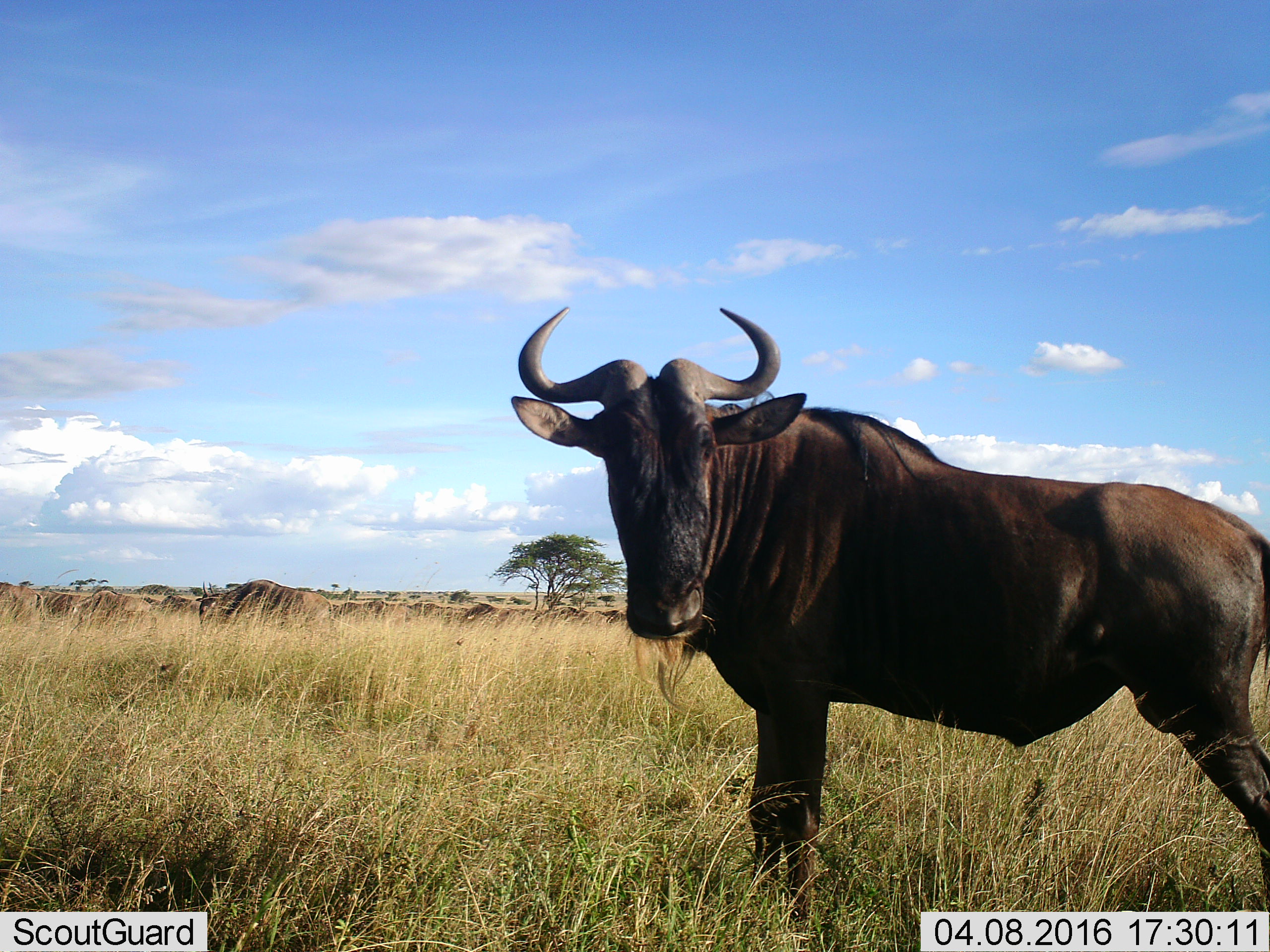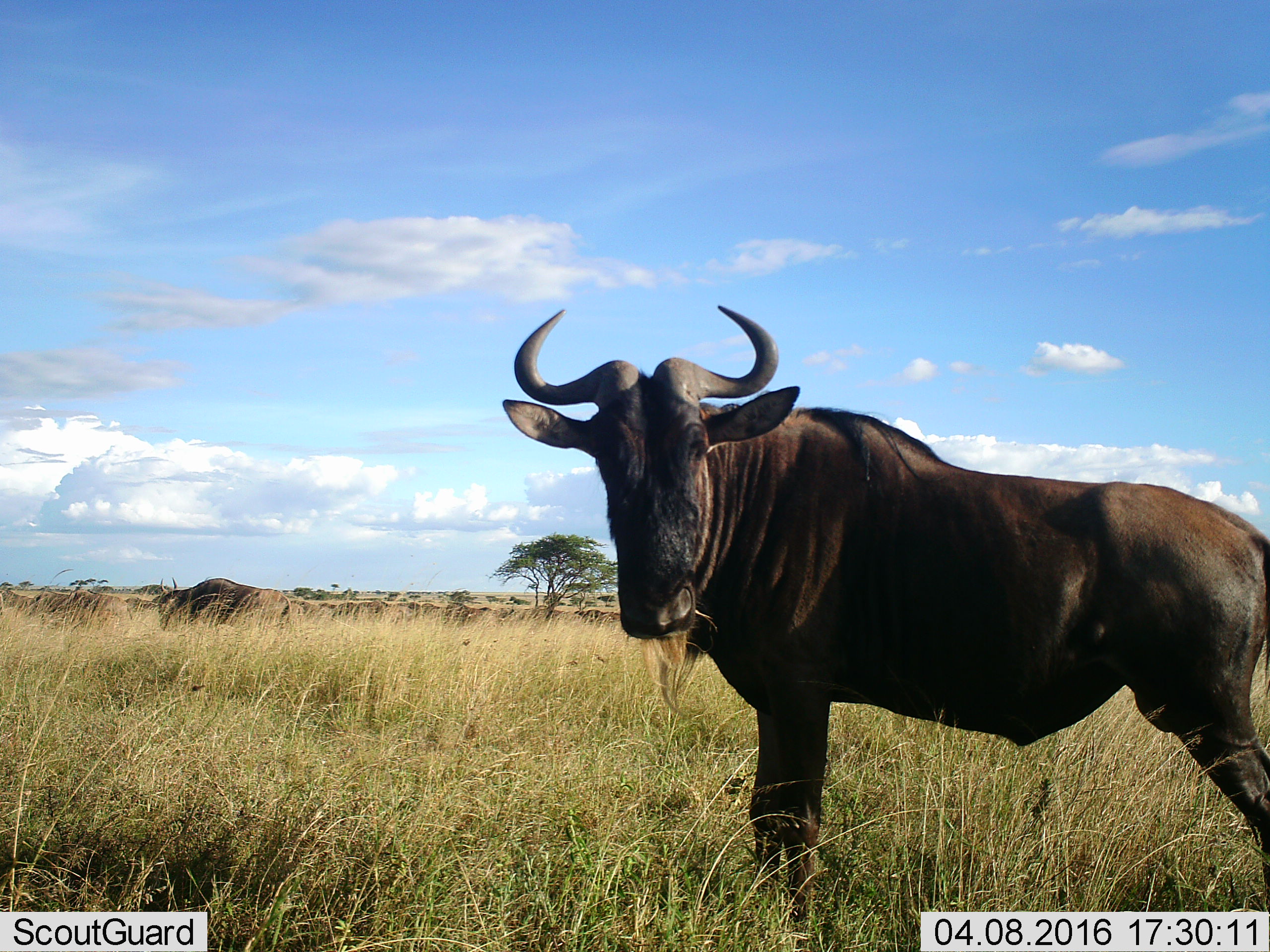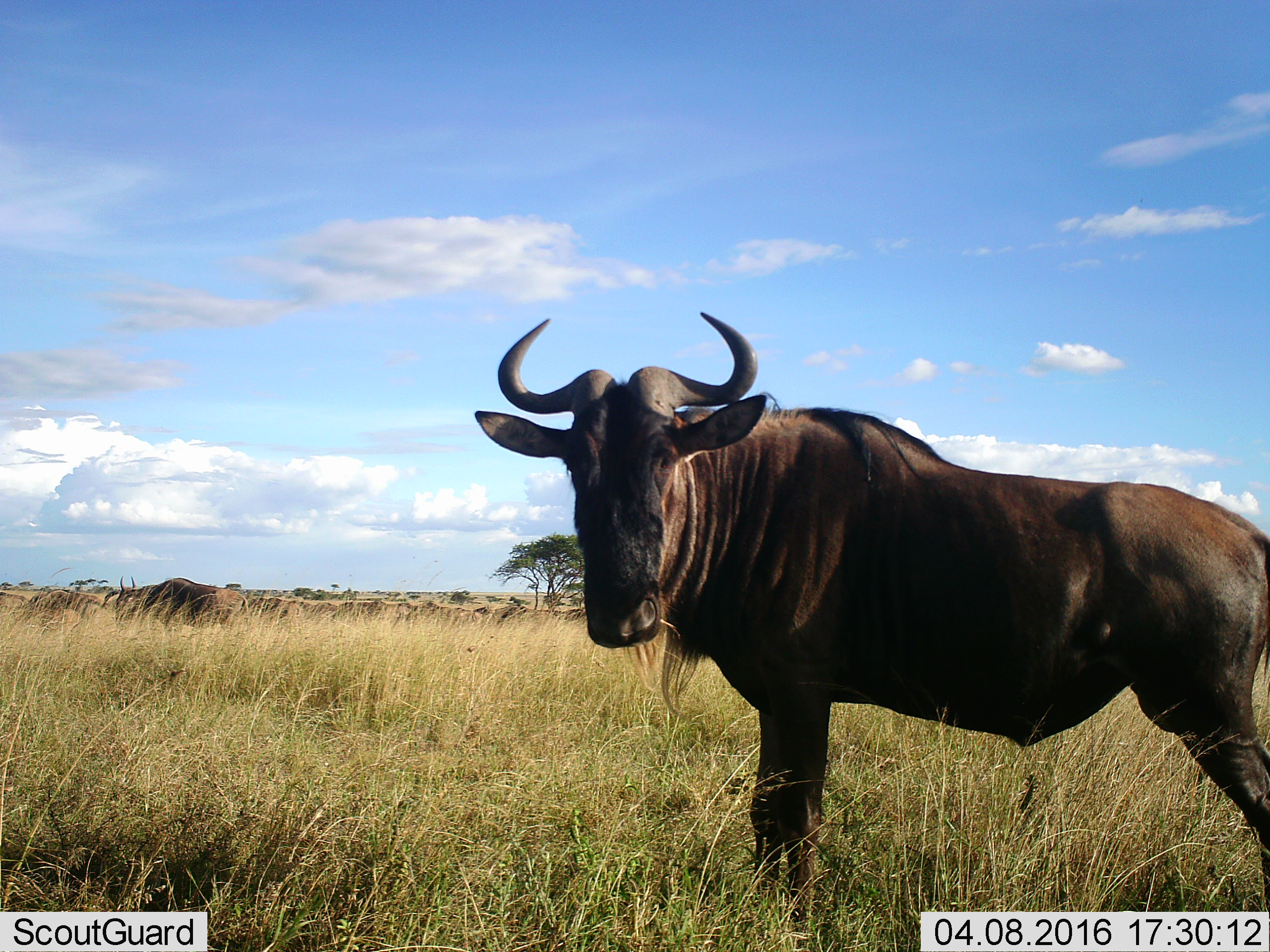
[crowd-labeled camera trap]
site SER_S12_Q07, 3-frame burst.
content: unidentified animal